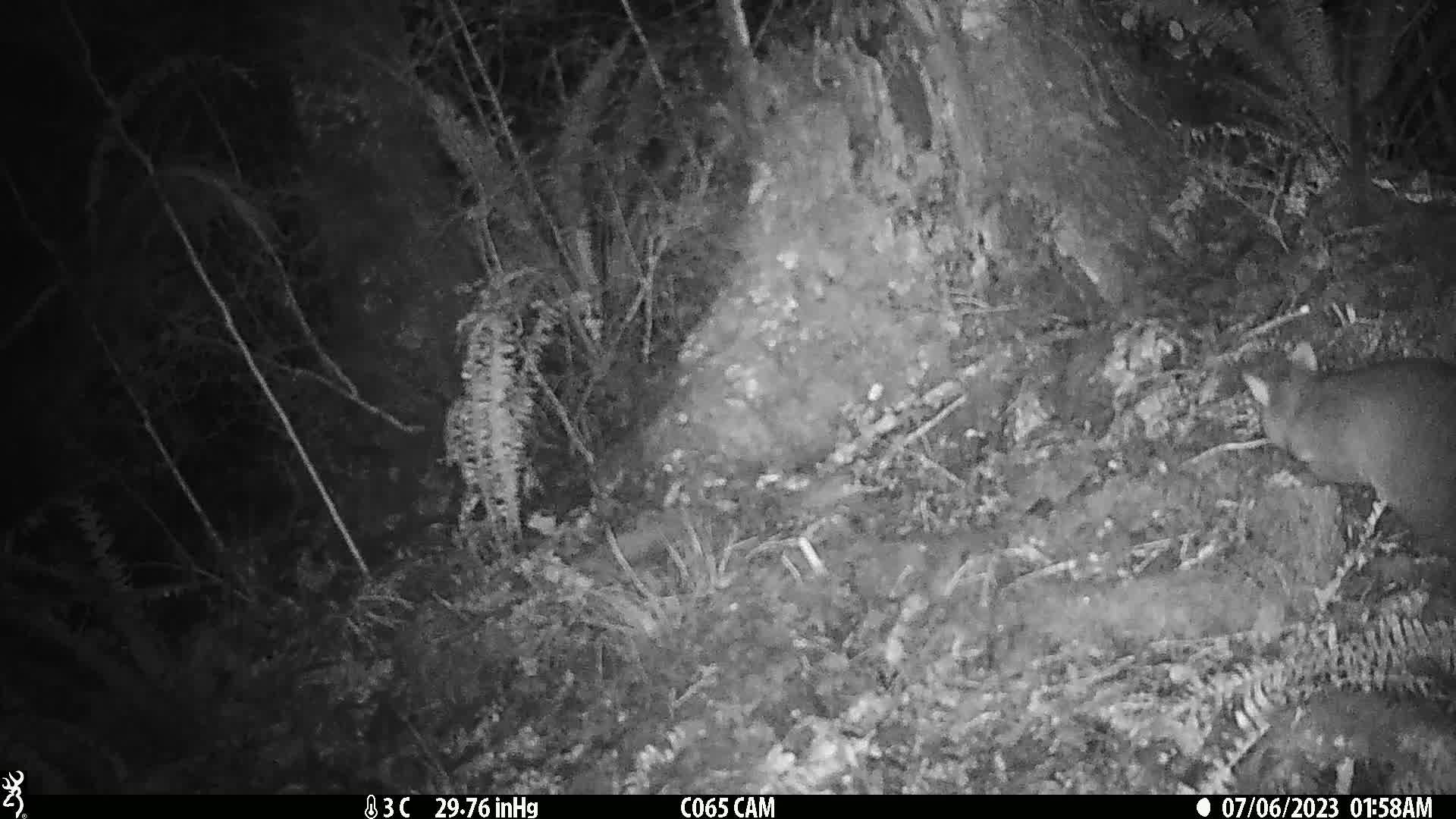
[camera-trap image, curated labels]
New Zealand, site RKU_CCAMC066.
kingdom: Animalia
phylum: Chordata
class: Mammalia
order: Diprotodontia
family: Phalangeridae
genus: Trichosurus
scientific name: Trichosurus vulpecula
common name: common brushtail possum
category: possum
Possum (common brushtail possum) (Trichosurus vulpecula).